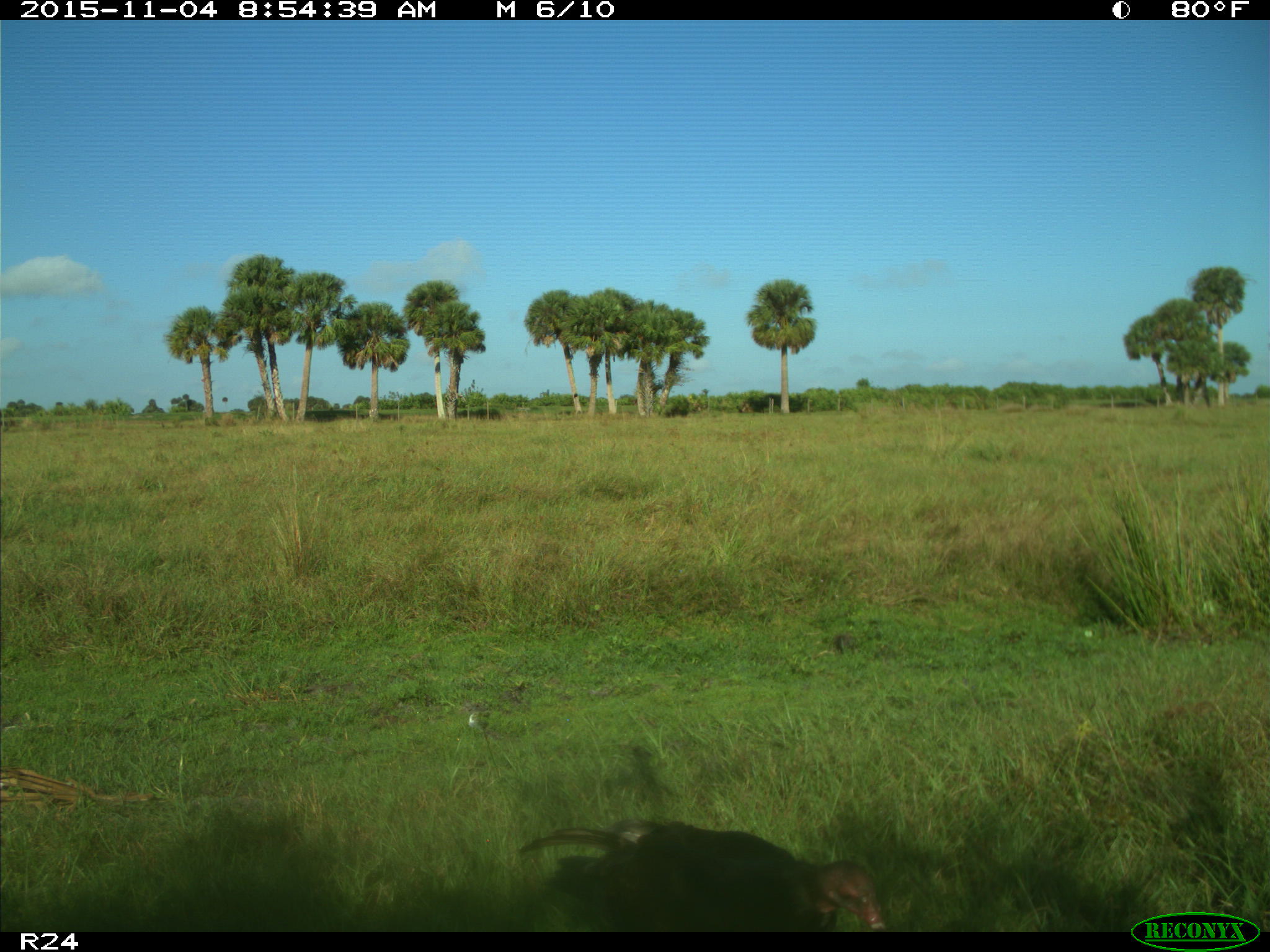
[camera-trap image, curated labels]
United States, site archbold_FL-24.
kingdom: Animalia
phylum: Chordata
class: Aves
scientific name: Aves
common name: birds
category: unidentified bird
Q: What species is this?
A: Unidentified bird (birds) (Aves).